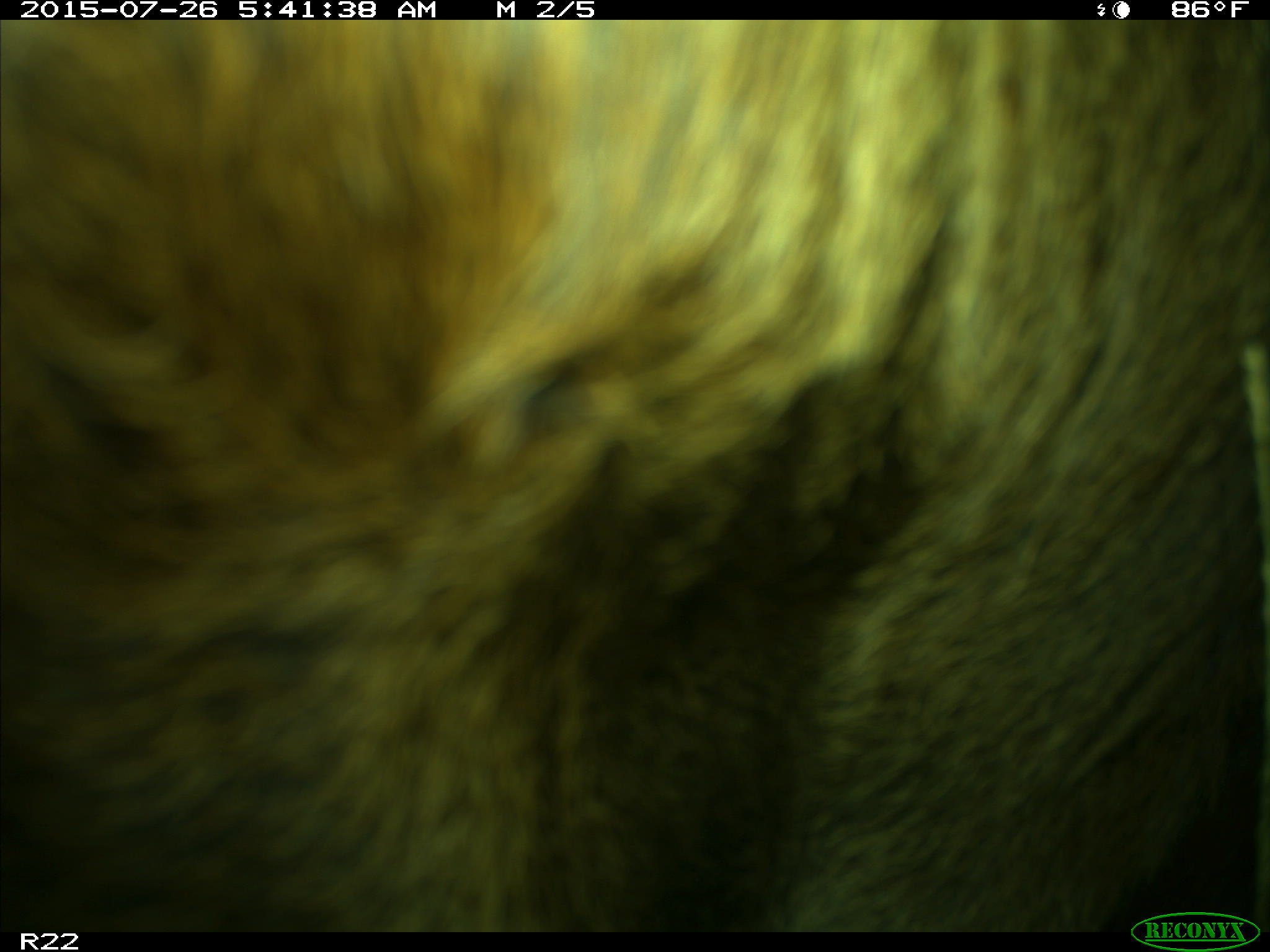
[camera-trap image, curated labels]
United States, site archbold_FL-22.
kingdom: Animalia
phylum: Chordata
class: Mammalia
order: Artiodactyla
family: Bovidae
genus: Bos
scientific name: Bos taurus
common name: domestic cow